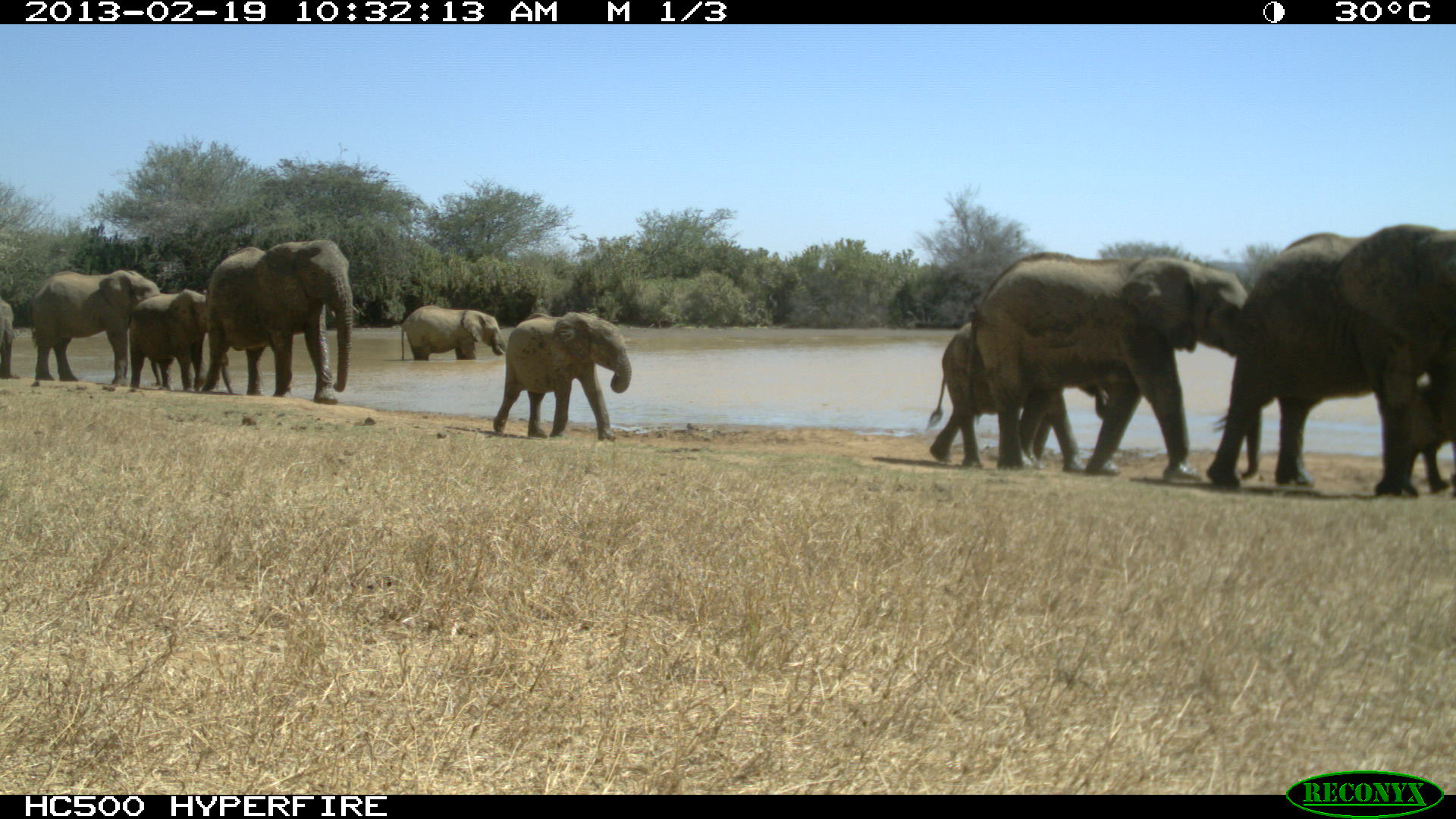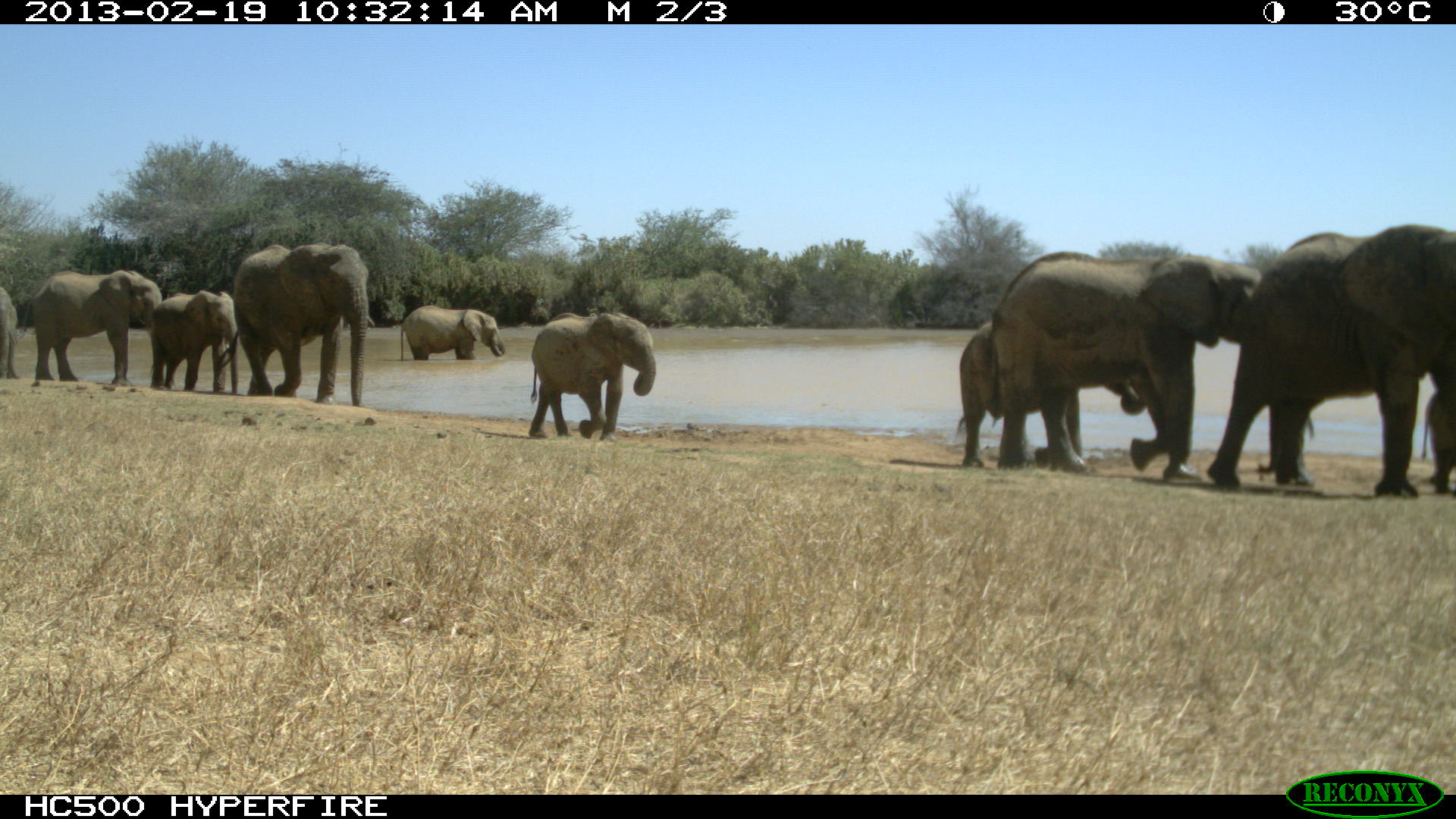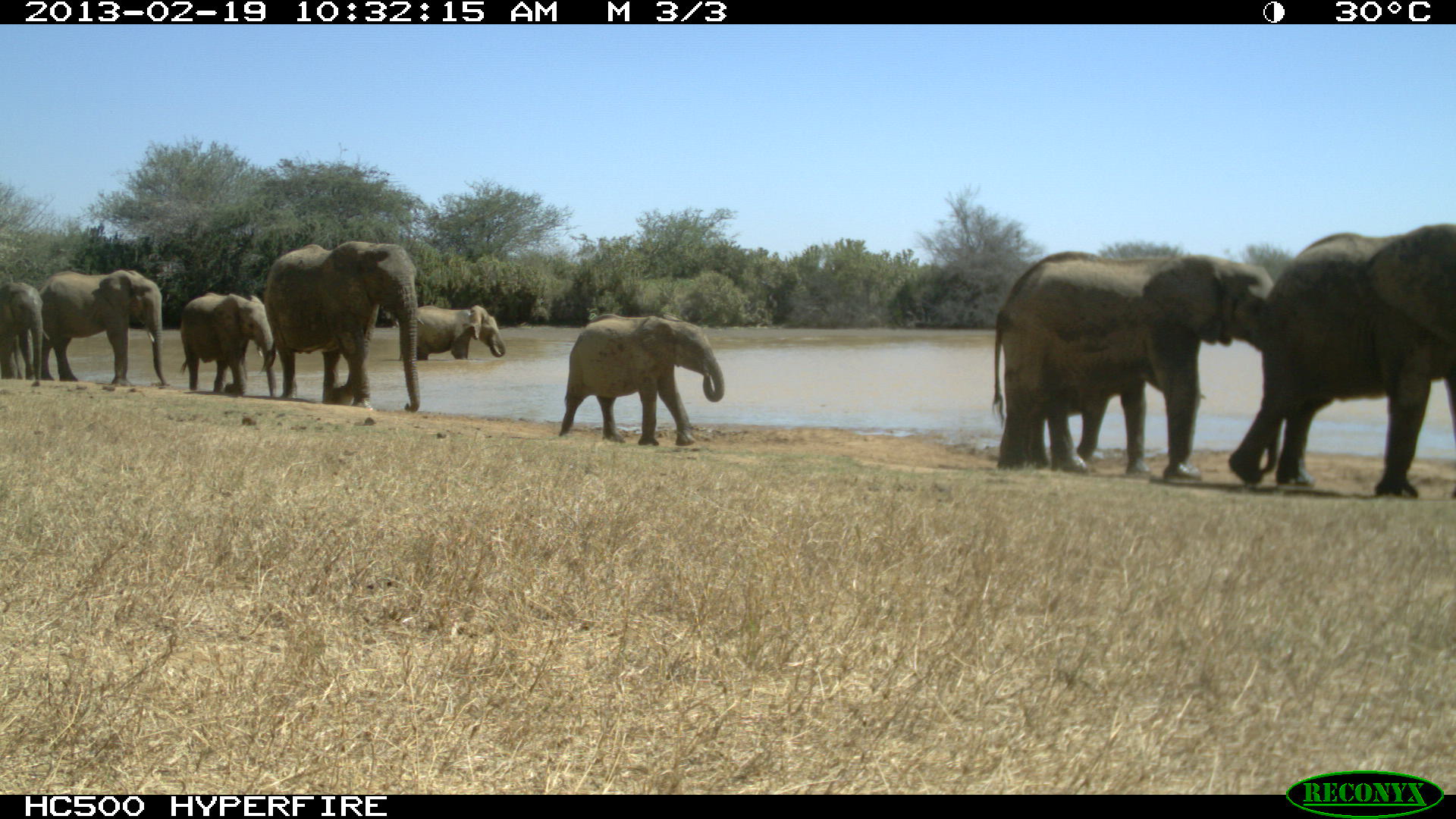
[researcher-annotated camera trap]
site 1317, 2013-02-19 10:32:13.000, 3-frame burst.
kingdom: Animalia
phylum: Chordata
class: Mammalia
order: Proboscidea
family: Elephantidae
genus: Loxodonta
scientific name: Loxodonta africana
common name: african bush elephant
Loxodonta africana (african bush elephant), count 10.